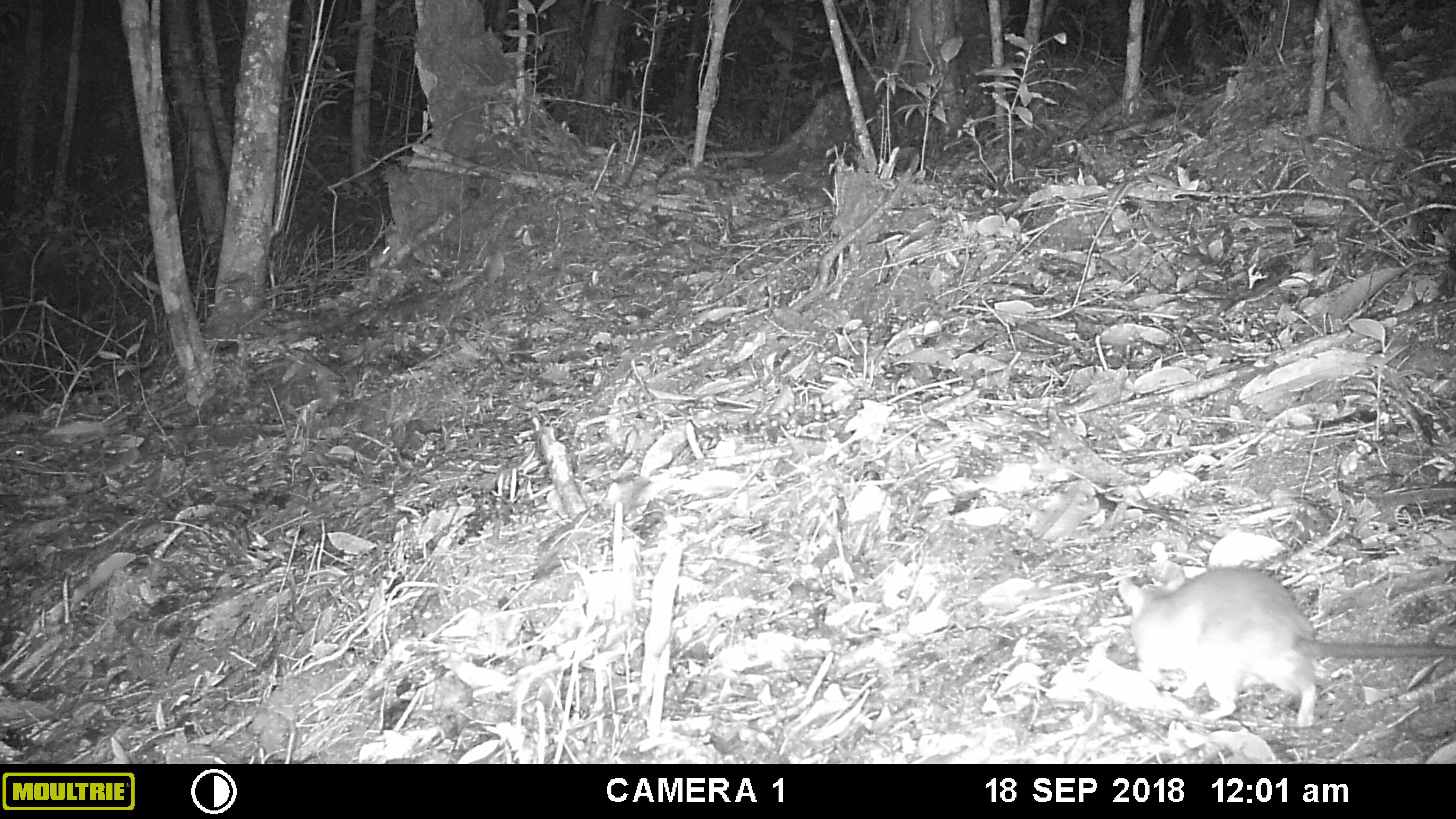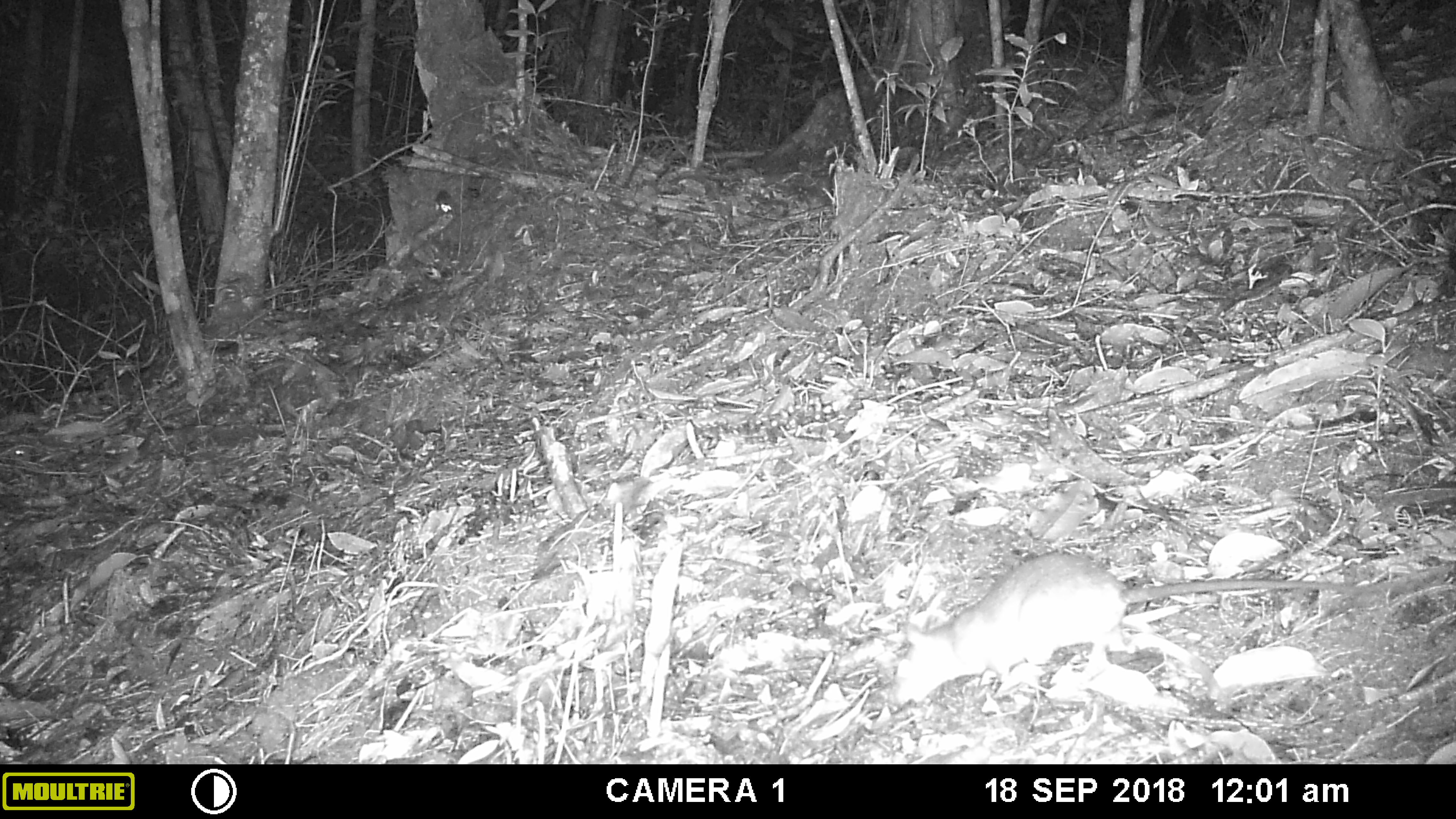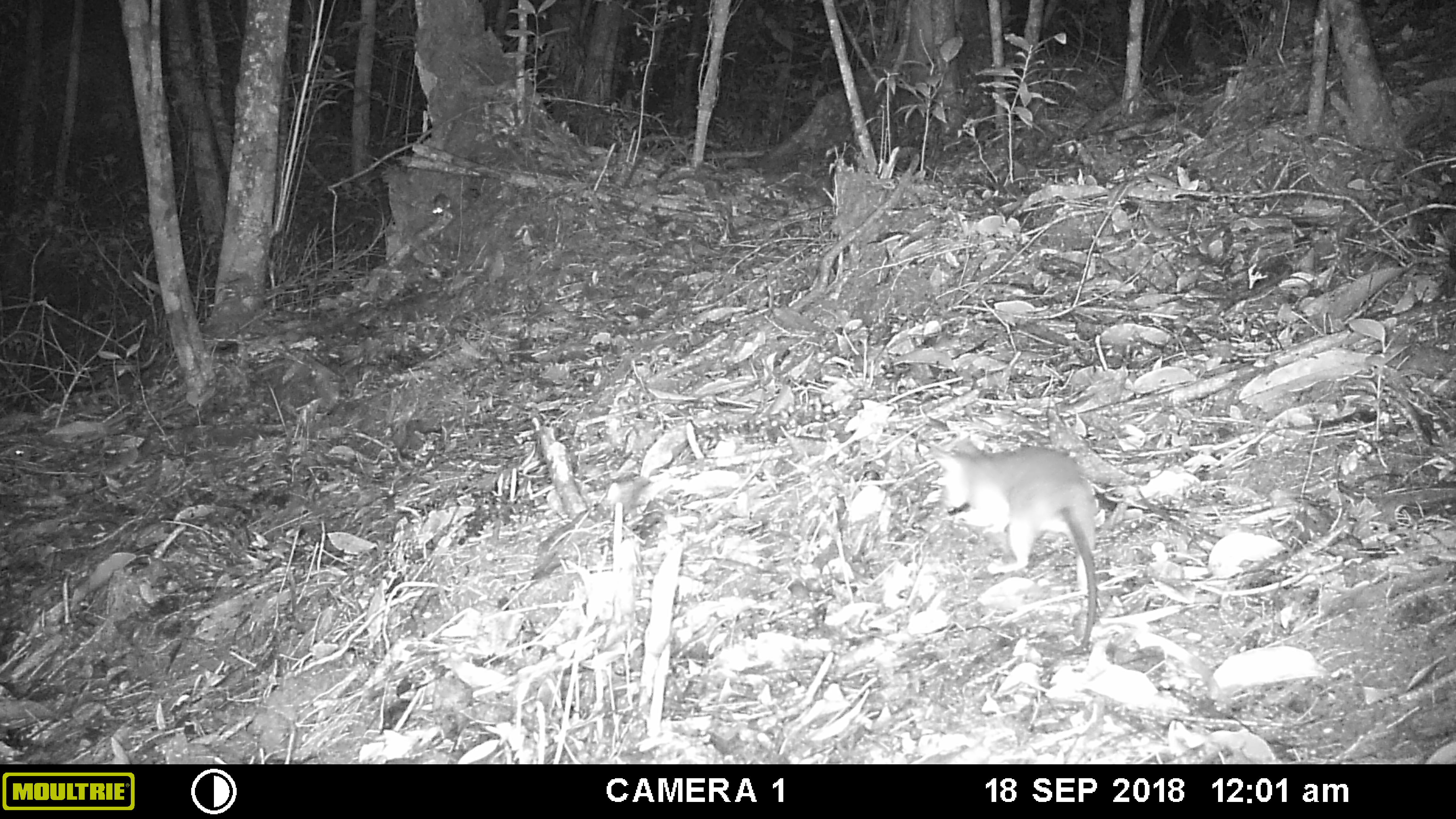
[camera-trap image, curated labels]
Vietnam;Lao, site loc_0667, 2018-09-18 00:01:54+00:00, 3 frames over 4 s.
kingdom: Animalia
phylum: Chordata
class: Mammalia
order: Rodentia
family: Muridae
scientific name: Muridae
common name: old-world mice and rats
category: unidentified murid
Unidentified murid (old-world mice and rats) (Muridae). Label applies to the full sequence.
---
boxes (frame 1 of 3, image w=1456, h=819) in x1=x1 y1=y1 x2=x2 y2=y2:
unidentified murid: x1=1115 y1=561 x2=1454 y2=727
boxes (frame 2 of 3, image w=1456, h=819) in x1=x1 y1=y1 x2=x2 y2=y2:
unidentified murid: x1=891 y1=551 x2=1413 y2=707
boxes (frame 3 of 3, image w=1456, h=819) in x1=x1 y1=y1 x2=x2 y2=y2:
unidentified murid: x1=927 y1=434 x2=1099 y2=654